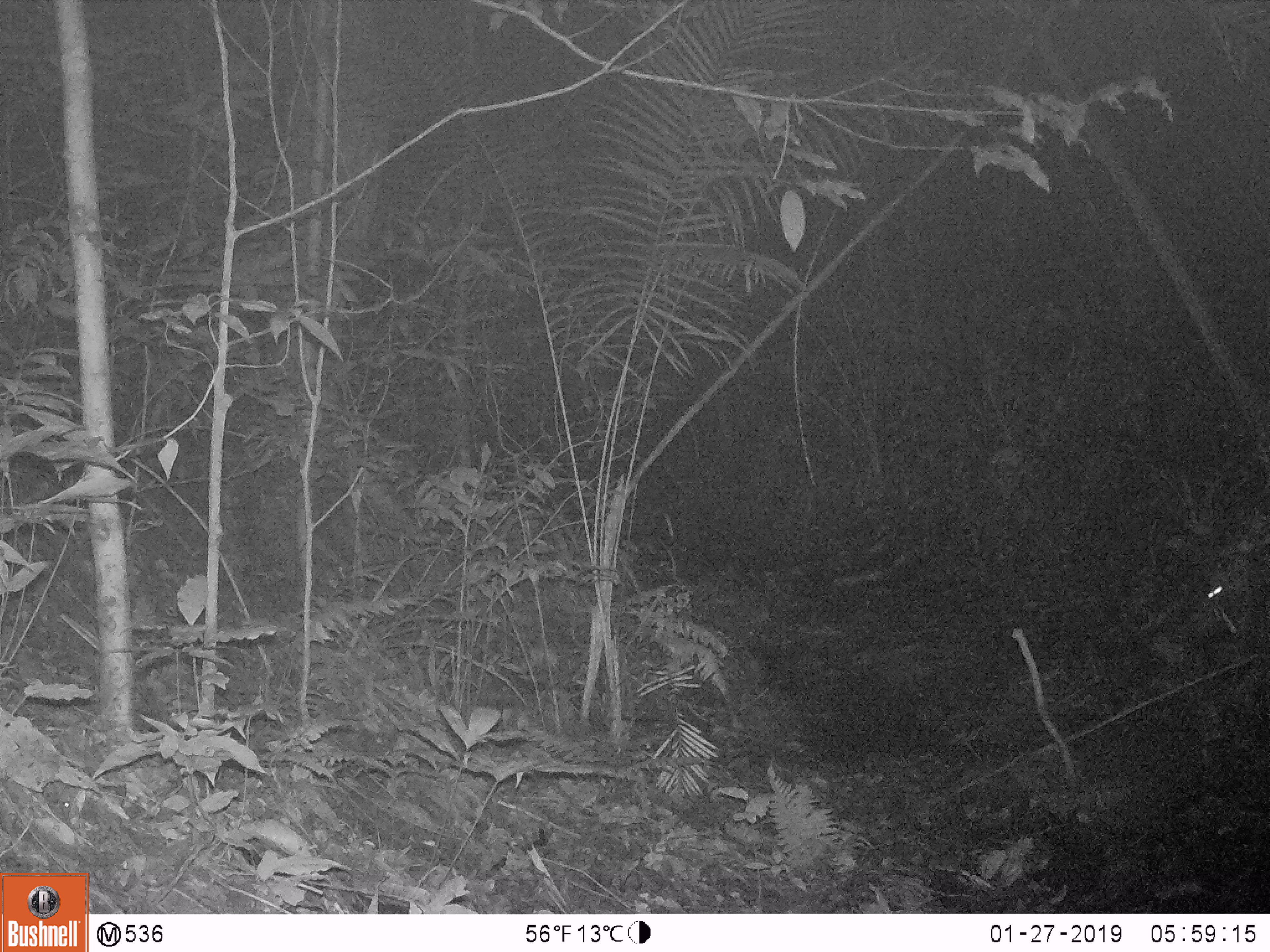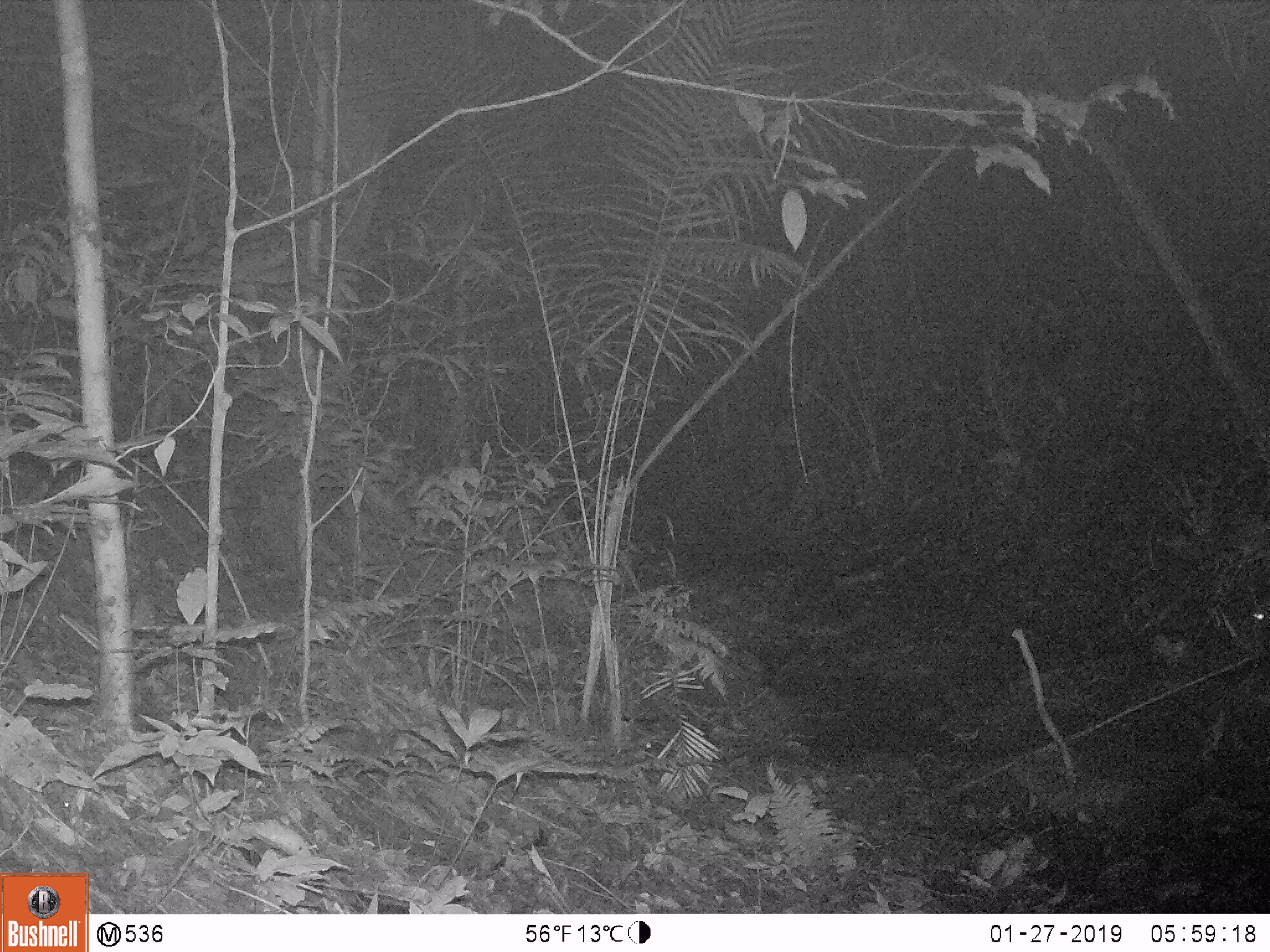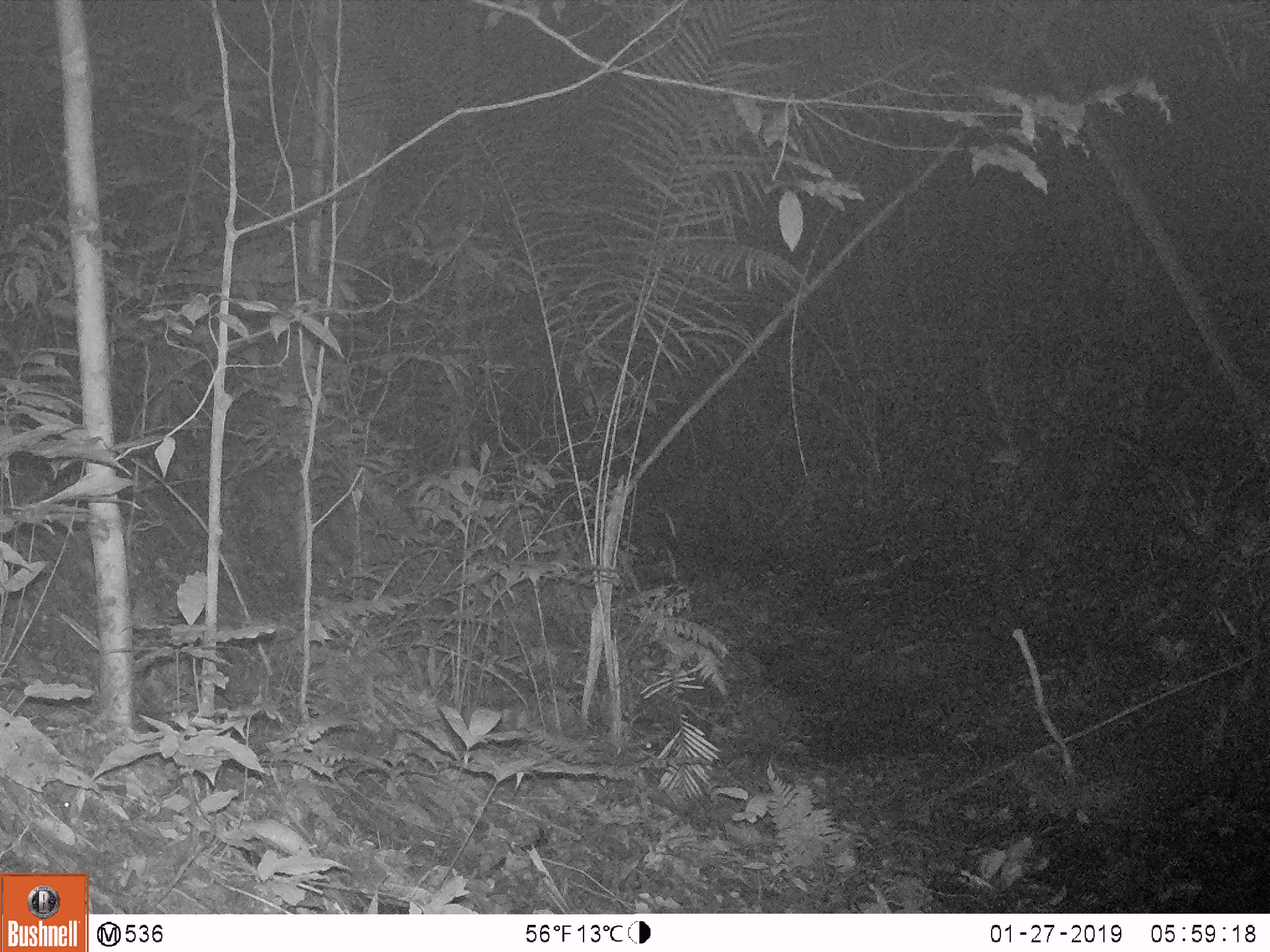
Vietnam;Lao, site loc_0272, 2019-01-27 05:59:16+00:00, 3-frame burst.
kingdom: Animalia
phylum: Chordata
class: Mammalia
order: Artiodactyla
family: Suidae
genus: Sus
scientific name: Sus scrofa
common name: eurasian wild pig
Eurasian wild pig (Sus scrofa). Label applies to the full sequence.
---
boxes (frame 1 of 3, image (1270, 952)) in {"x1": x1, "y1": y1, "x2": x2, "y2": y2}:
eurasian wild pig: {"x1": 1146, "y1": 580, "x2": 1240, "y2": 668}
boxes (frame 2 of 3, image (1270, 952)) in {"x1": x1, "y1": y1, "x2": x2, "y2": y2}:
eurasian wild pig: {"x1": 1221, "y1": 573, "x2": 1270, "y2": 692}